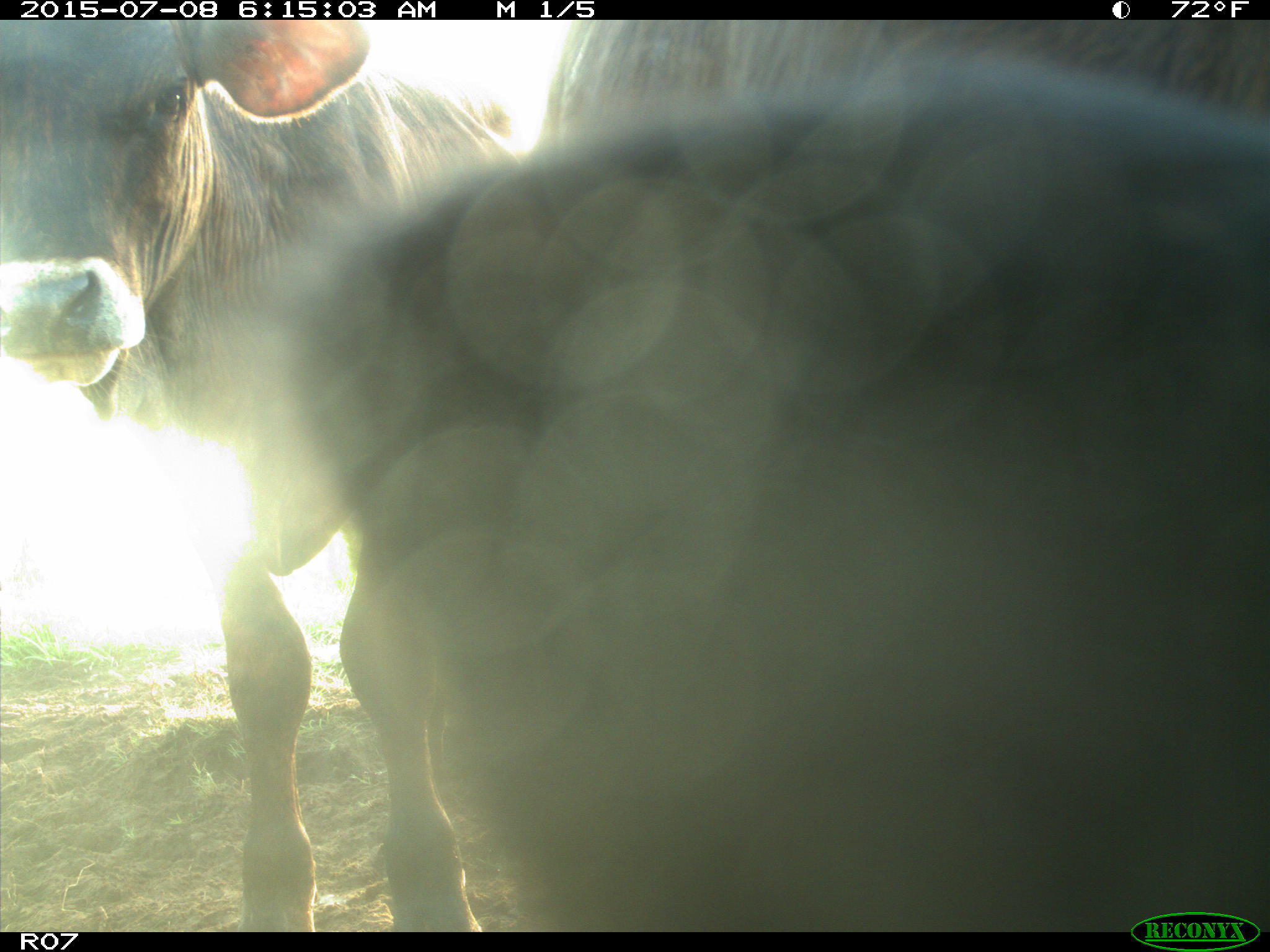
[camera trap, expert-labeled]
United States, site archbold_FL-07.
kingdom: Animalia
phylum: Chordata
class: Mammalia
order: Artiodactyla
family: Bovidae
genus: Bos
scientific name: Bos taurus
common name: domestic cow